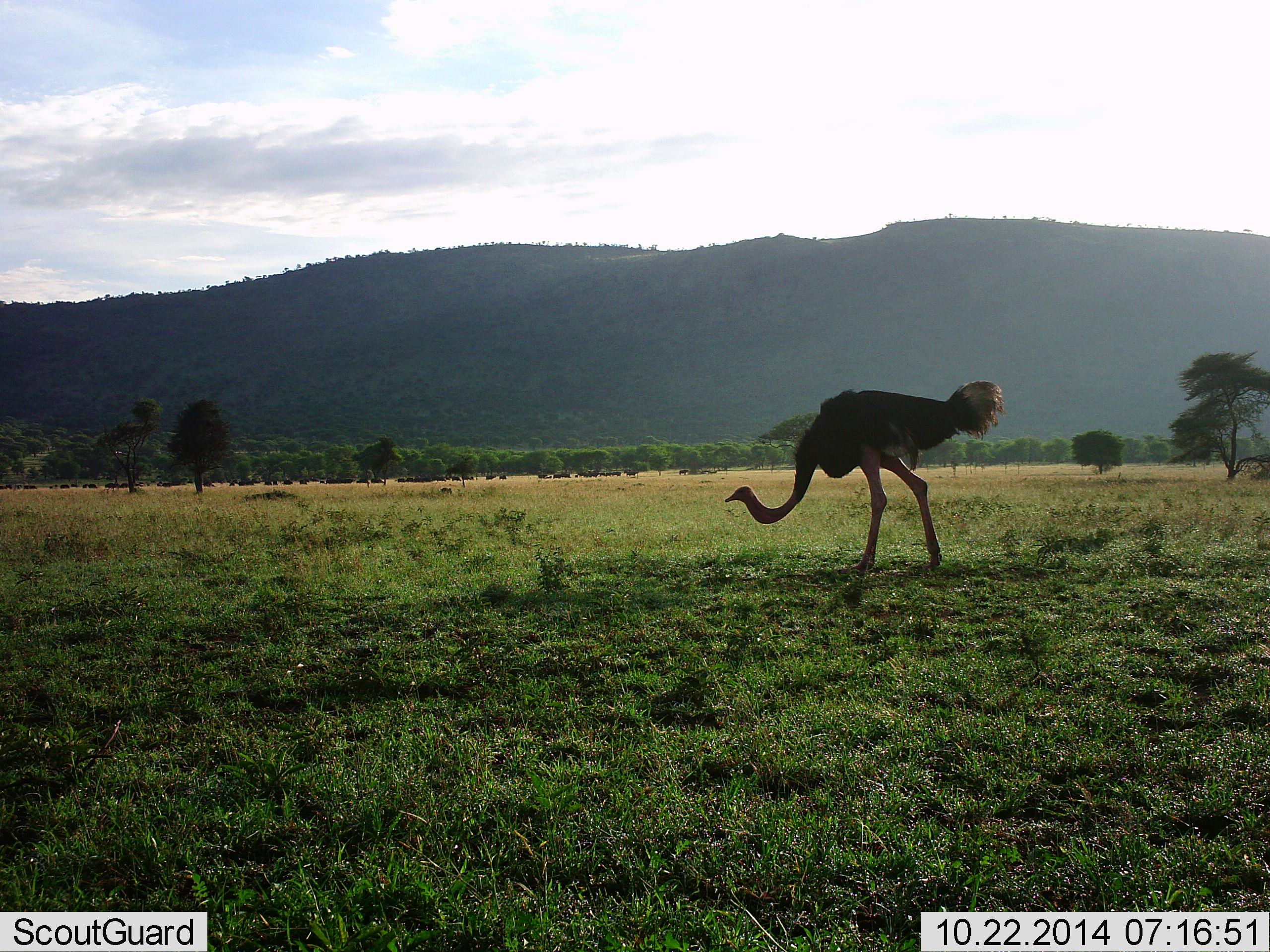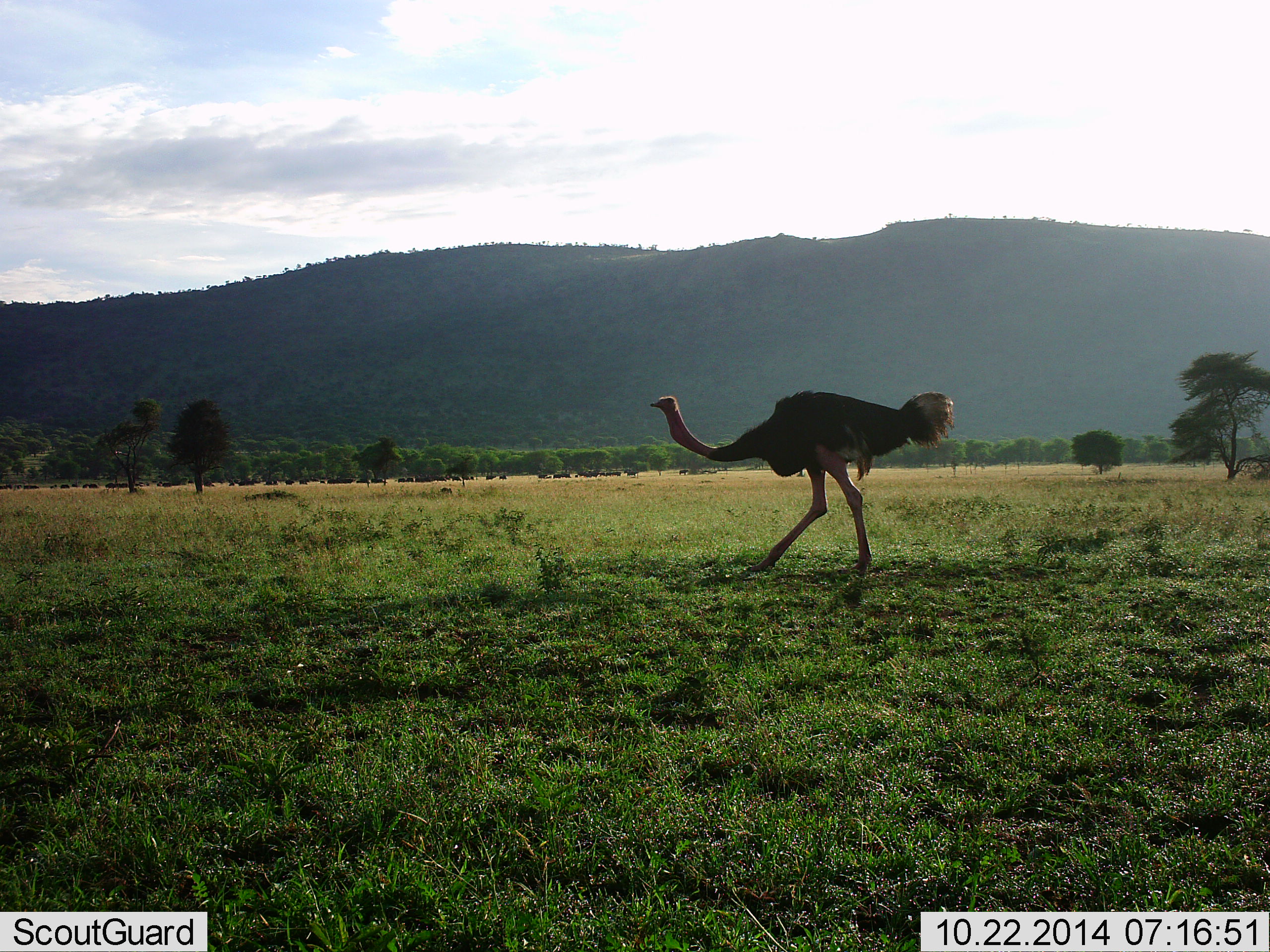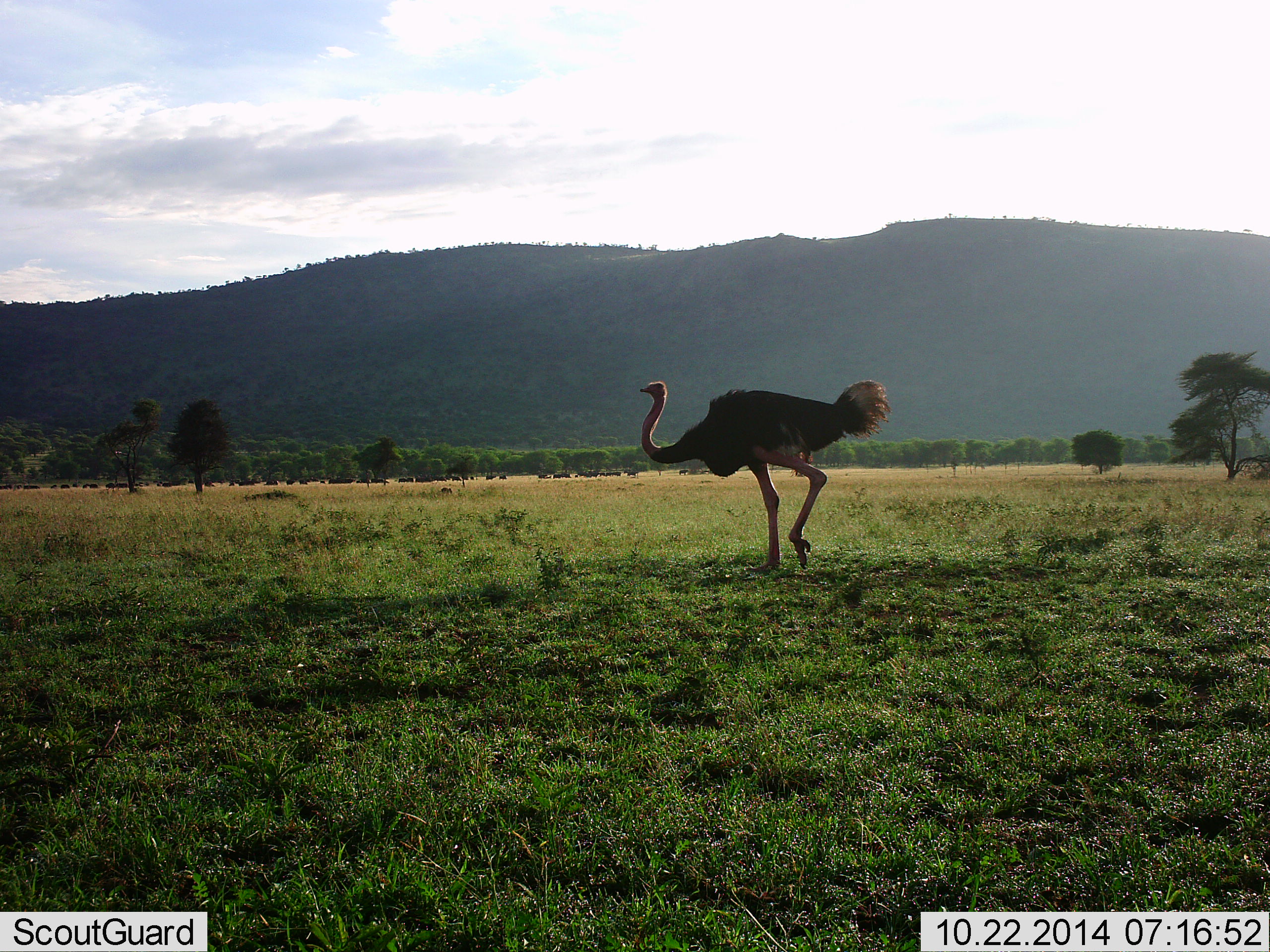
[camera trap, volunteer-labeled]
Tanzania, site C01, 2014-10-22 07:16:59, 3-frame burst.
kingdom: Animalia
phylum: Chordata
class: Aves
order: Struthioniformes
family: Struthionidae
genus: Struthio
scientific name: Struthio camelus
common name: ostrich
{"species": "ostrich (Struthio camelus)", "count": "1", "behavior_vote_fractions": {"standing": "0%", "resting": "0%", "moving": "100%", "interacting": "0%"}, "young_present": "0%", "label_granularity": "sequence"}